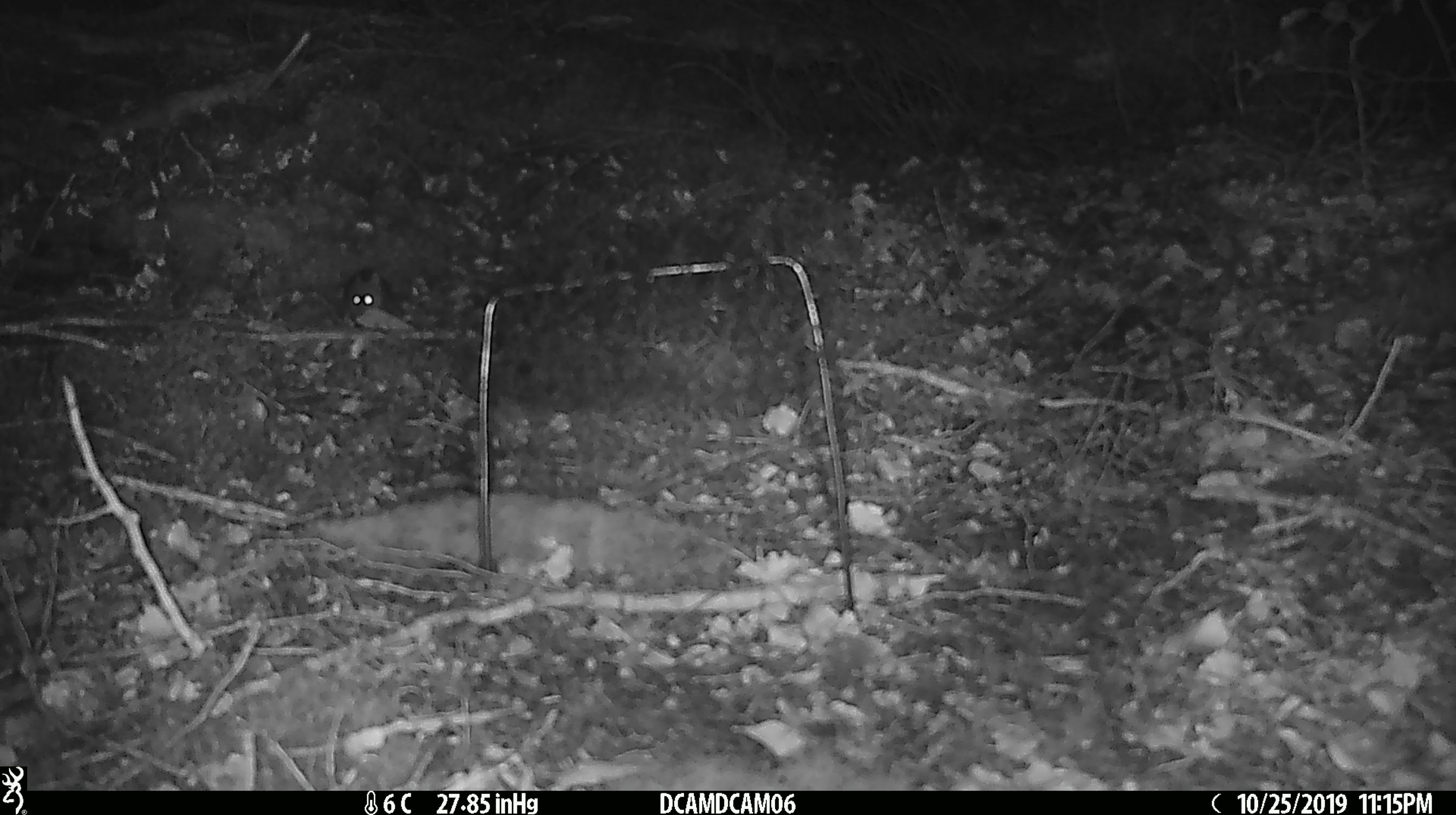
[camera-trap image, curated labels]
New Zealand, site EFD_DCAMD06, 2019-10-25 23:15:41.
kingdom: Animalia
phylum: Chordata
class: Mammalia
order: Rodentia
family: Muridae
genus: Mus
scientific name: Mus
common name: mouse